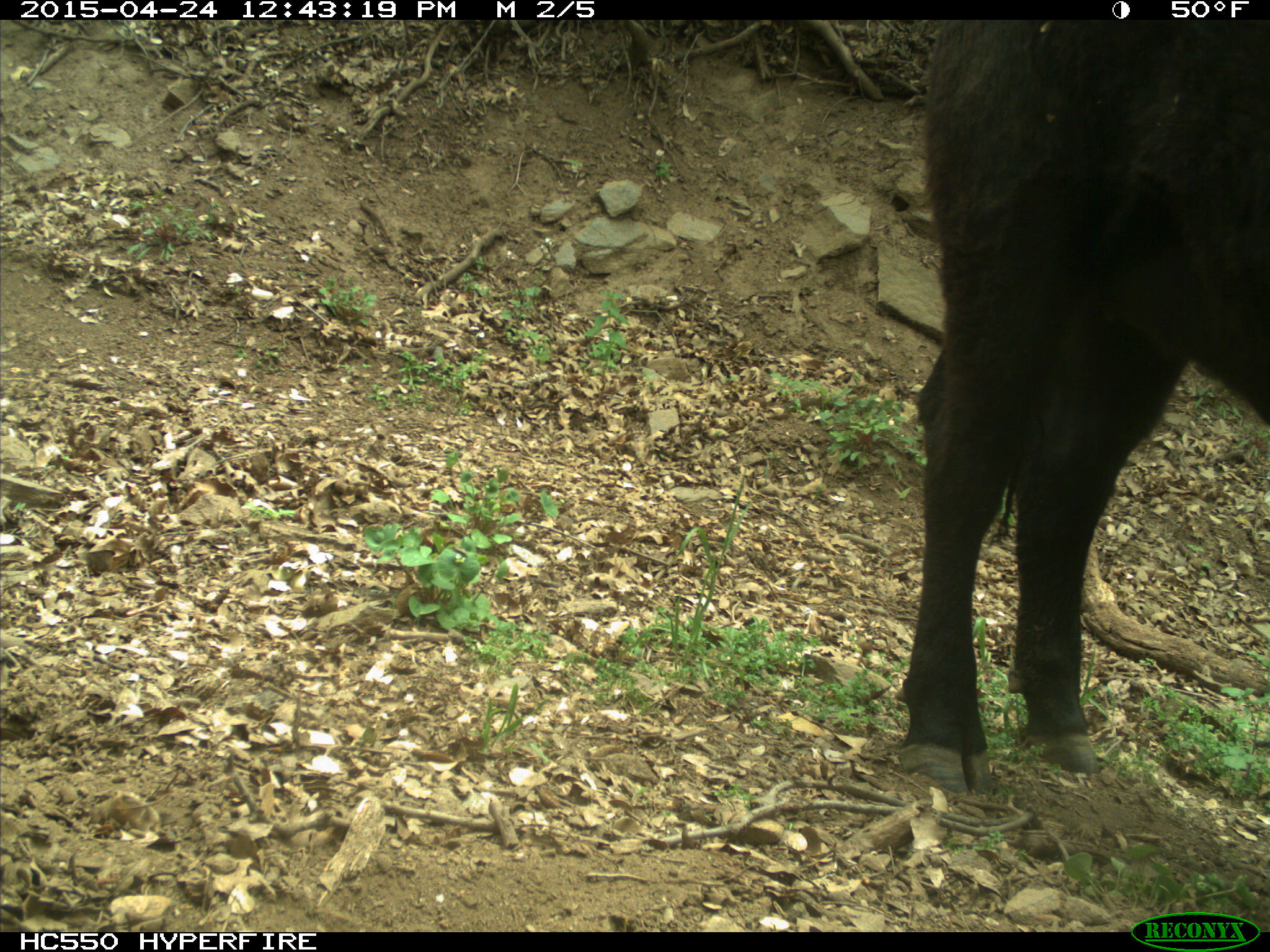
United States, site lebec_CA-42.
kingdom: Animalia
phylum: Chordata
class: Mammalia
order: Artiodactyla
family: Bovidae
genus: Bos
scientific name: Bos taurus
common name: domestic cow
Bos taurus (domestic cow).